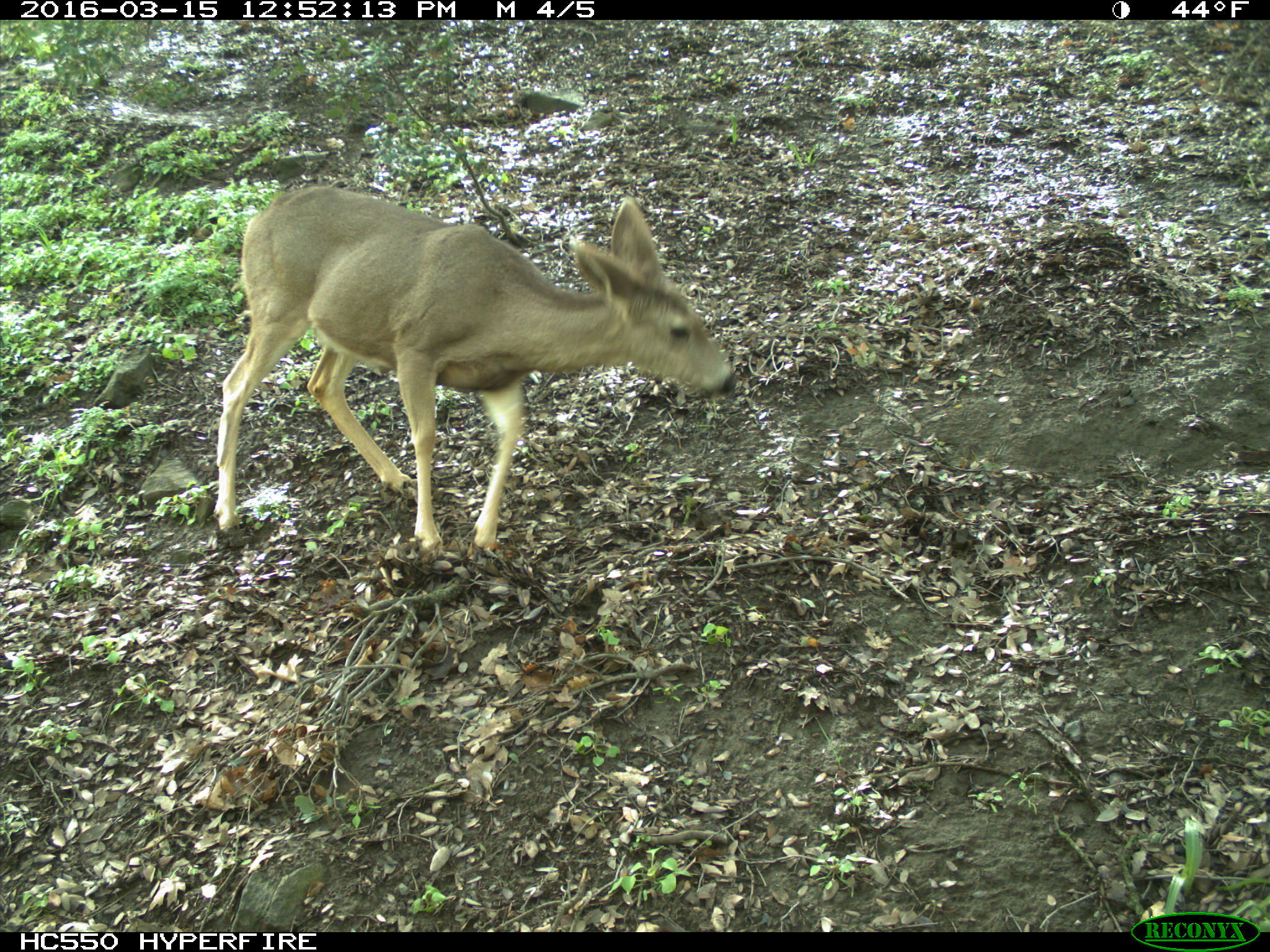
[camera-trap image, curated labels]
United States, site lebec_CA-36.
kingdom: Animalia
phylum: Chordata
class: Mammalia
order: Artiodactyla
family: Cervidae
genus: Odocoileus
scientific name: Odocoileus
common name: deer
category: unidentified deer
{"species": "unidentified deer (deer) (Odocoileus)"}